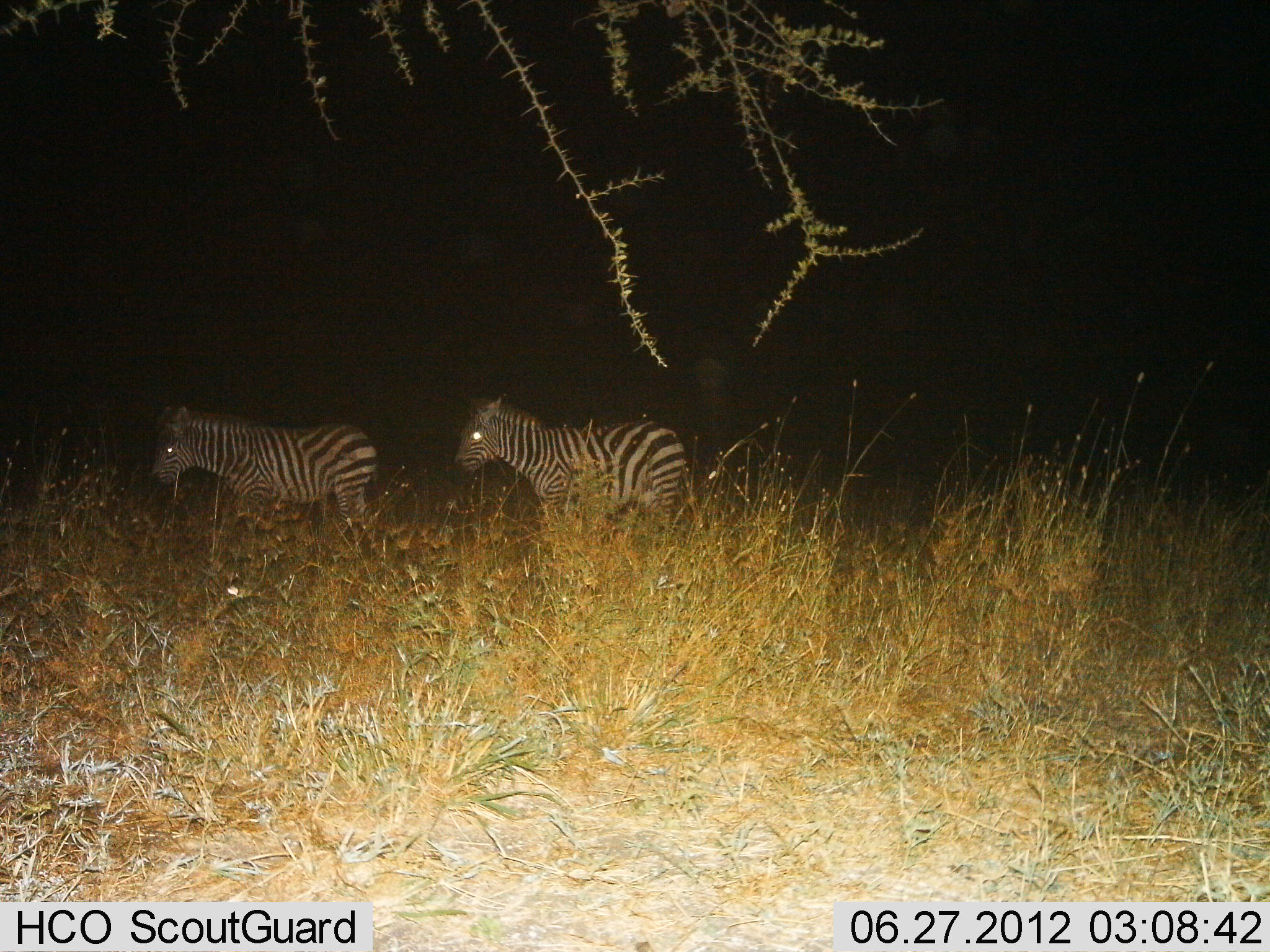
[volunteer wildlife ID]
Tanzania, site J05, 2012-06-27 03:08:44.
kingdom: Animalia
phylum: Chordata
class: Mammalia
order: Perissodactyla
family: Equidae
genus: Equus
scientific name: Equus quagga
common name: plains zebra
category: zebra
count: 2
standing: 60%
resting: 0%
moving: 40%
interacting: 0%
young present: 0%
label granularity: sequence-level